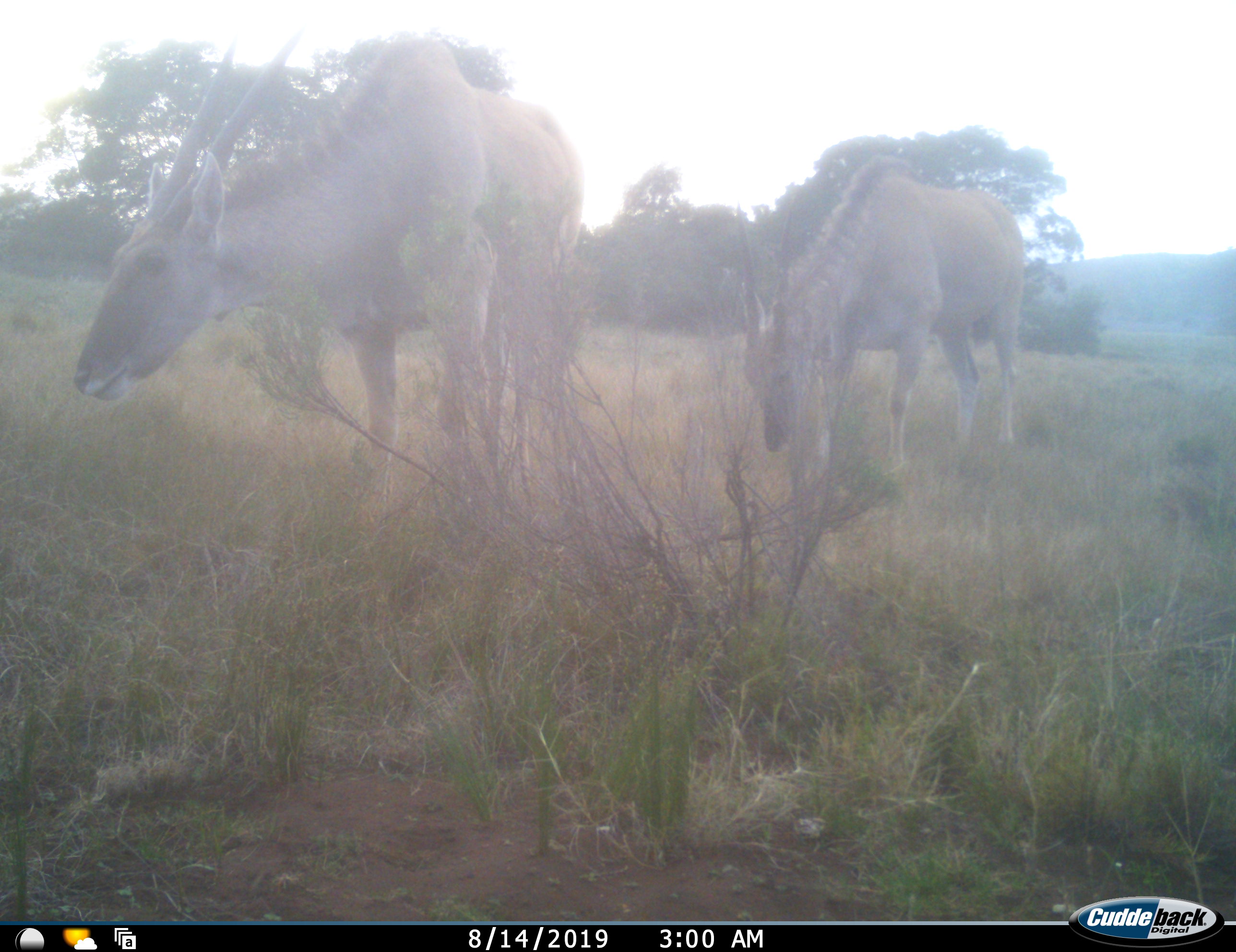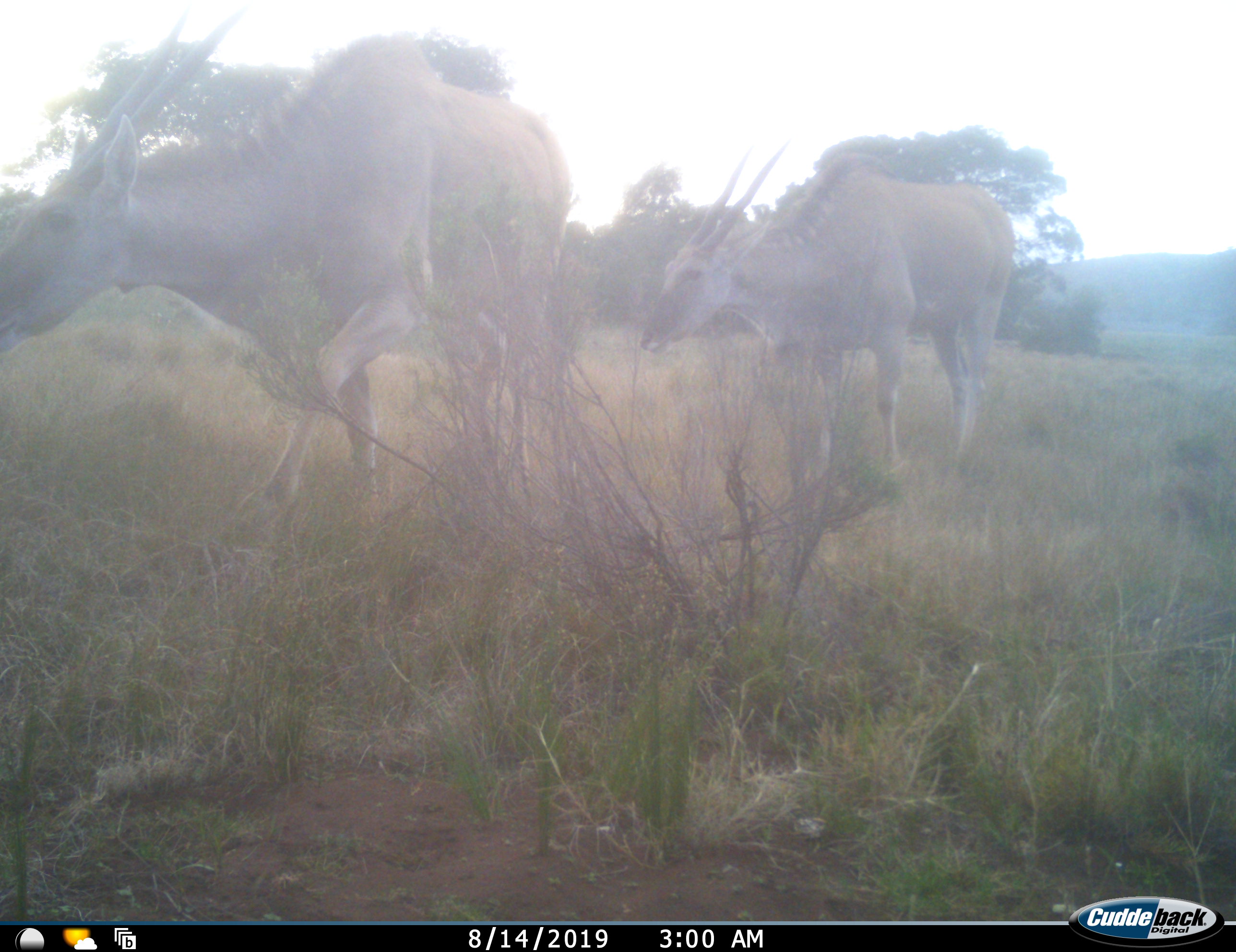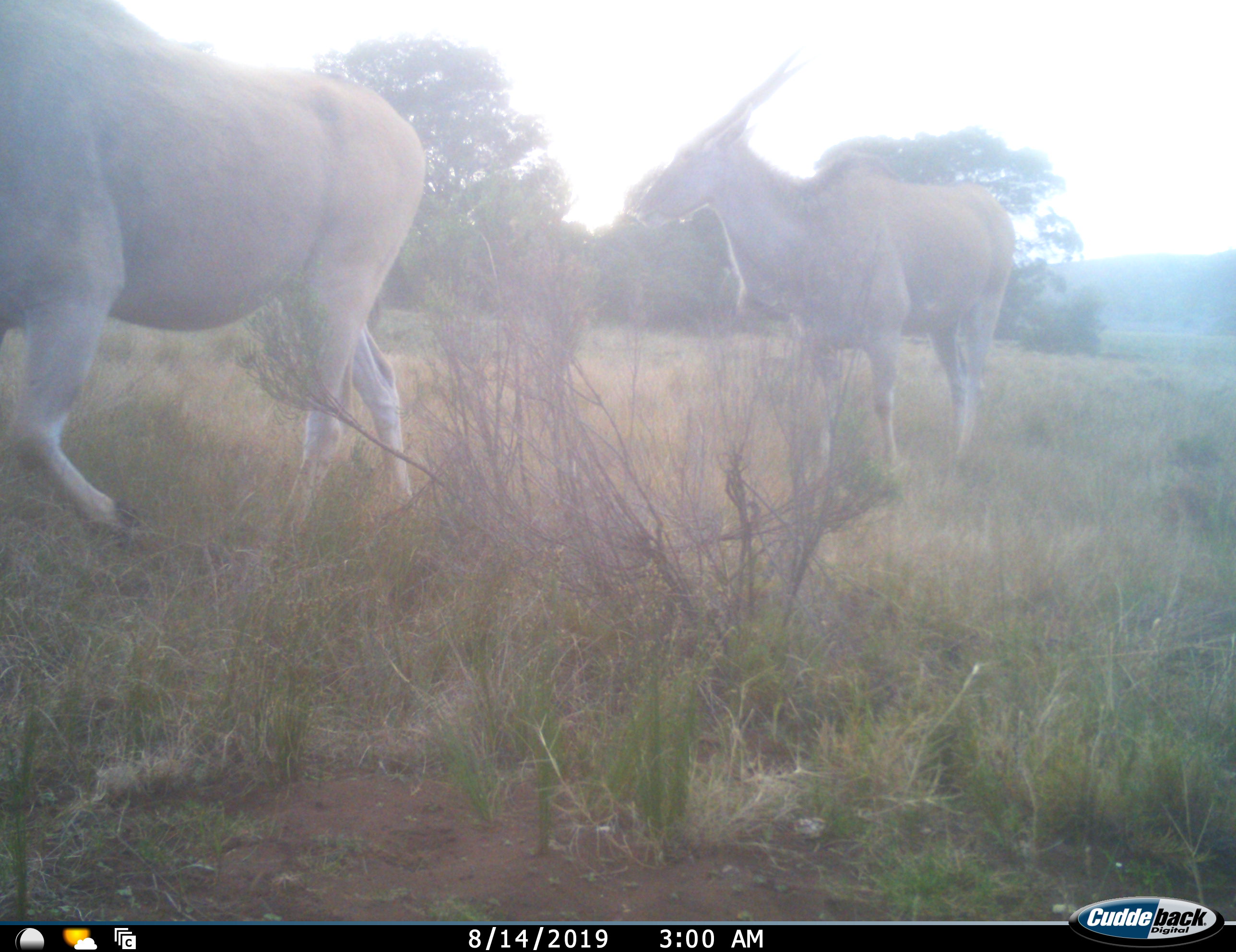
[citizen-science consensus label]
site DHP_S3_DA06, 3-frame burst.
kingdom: Animalia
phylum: Chordata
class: Mammalia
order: Artiodactyla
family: Bovidae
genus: Tragelaphus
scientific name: Tragelaphus oryx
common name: eland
Eland (Tragelaphus oryx), count 2. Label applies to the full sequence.